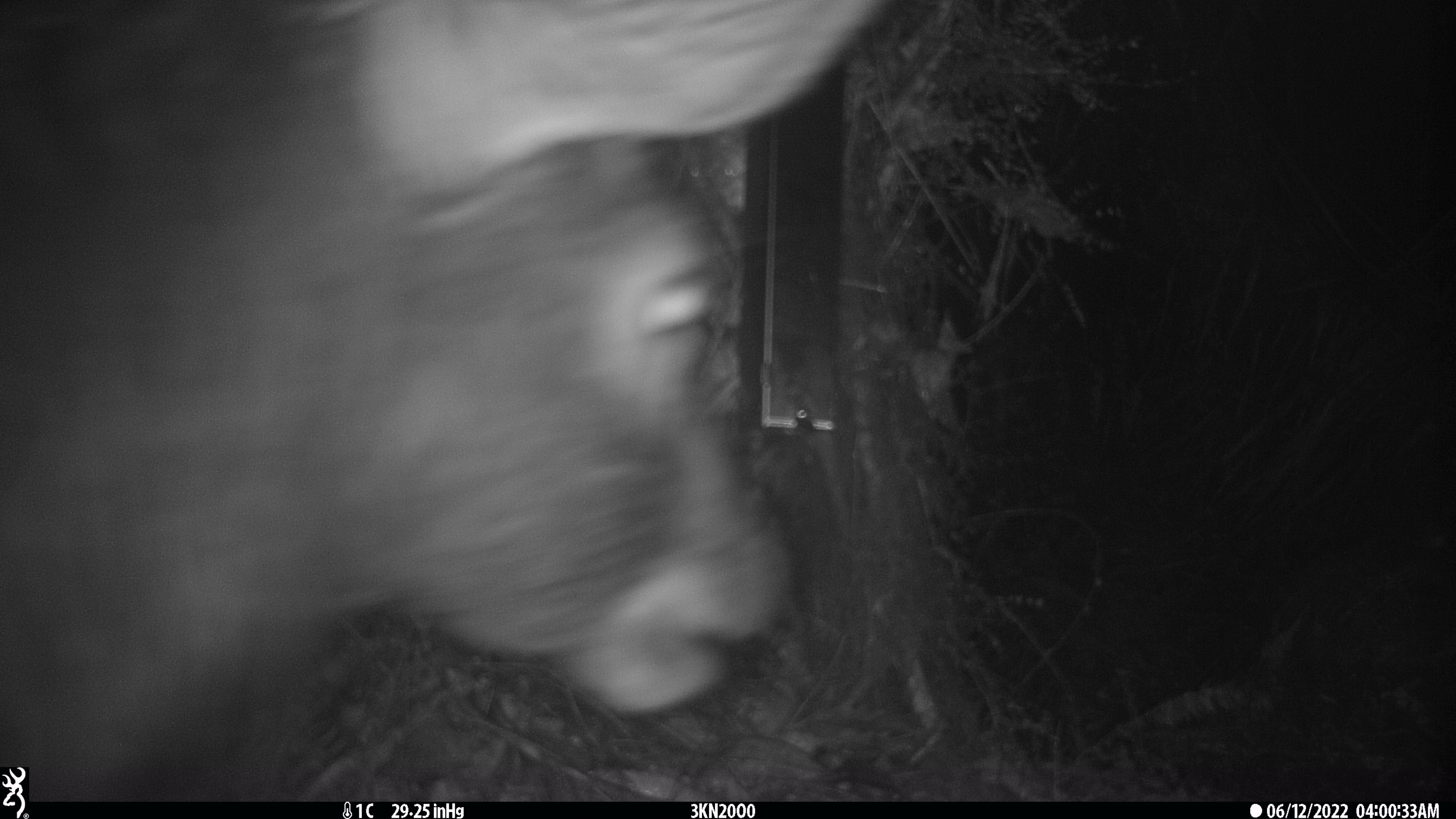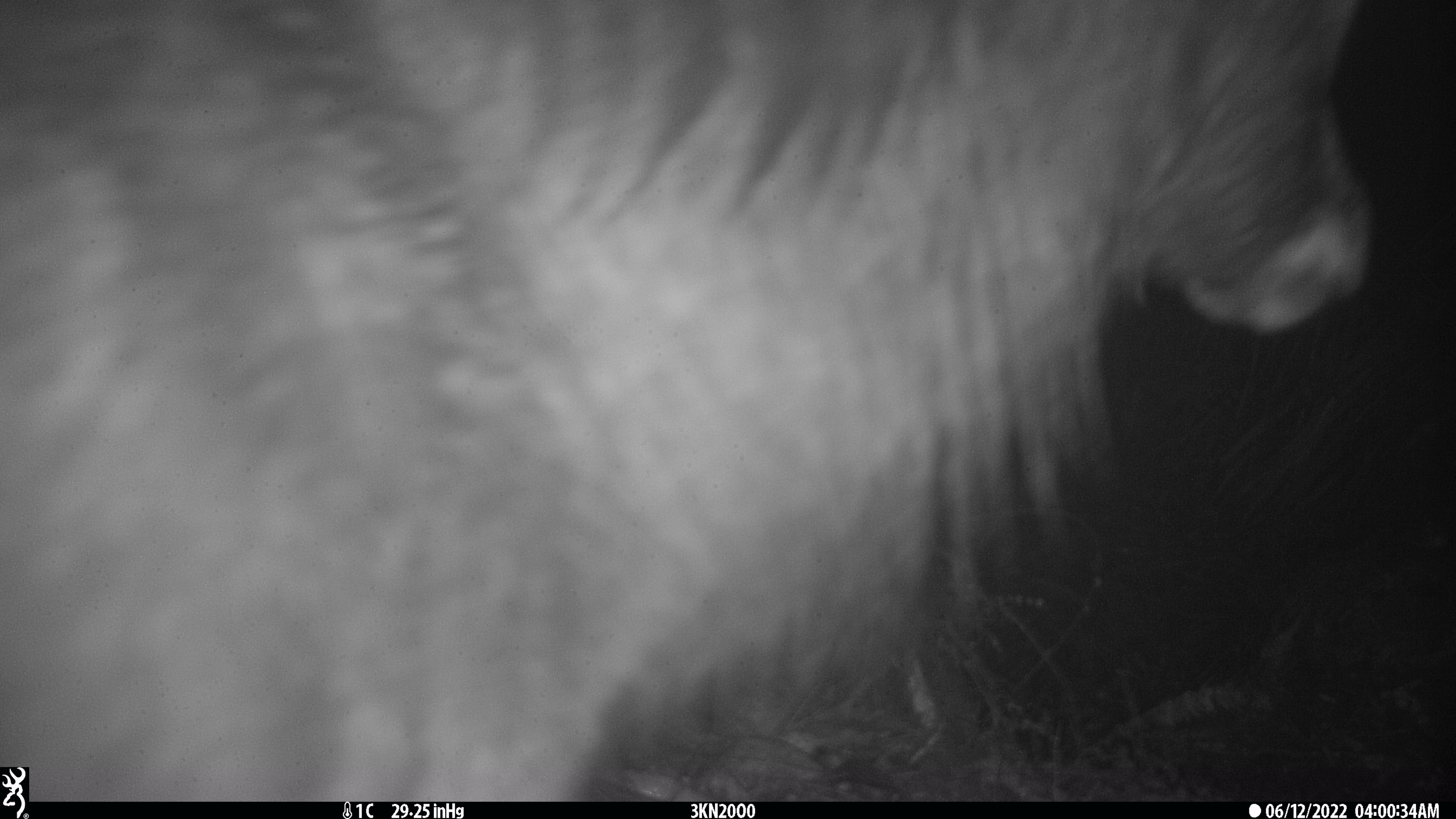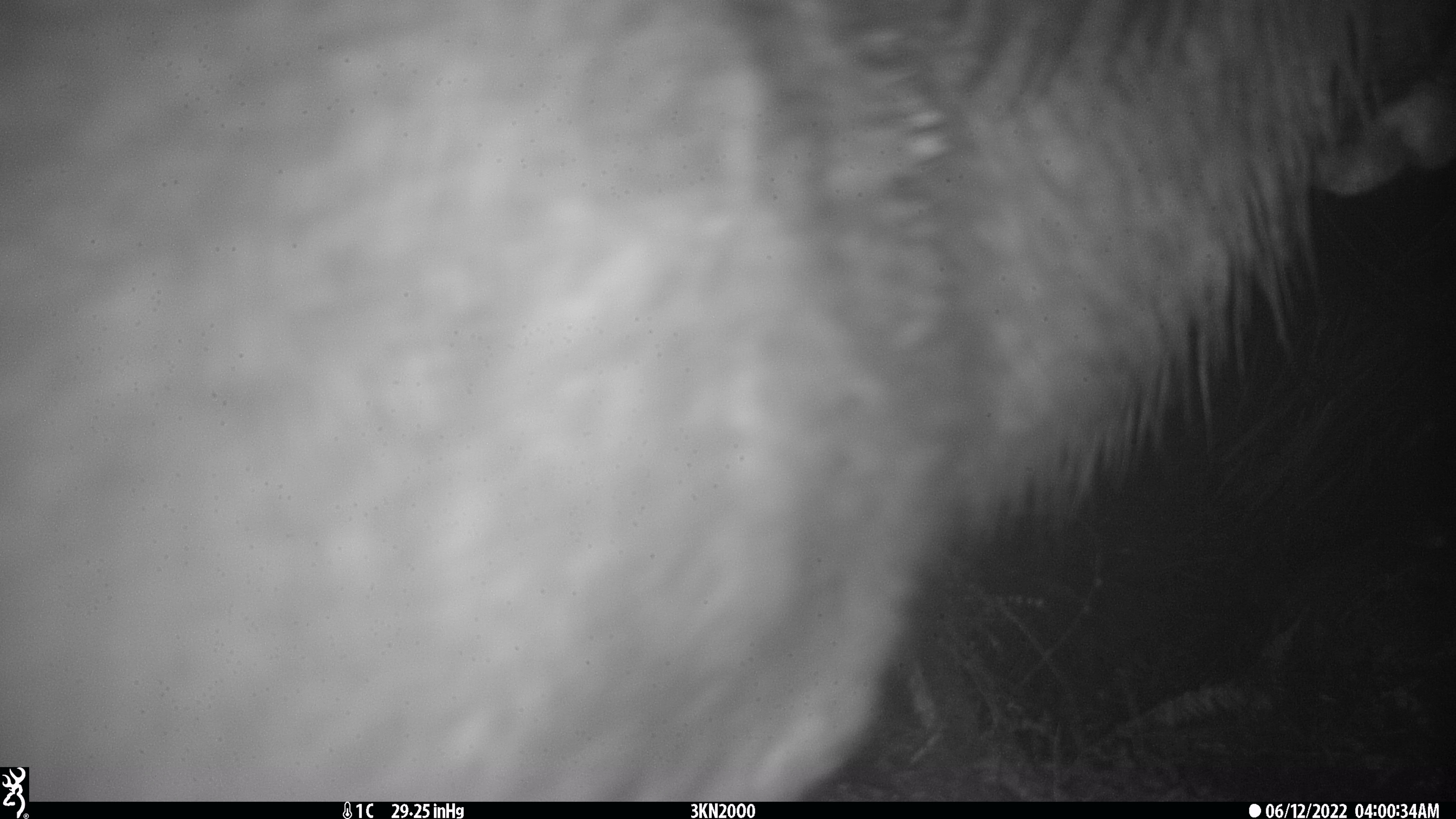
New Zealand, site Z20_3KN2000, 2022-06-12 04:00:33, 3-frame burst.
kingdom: Animalia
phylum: Chordata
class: Mammalia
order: Artiodactyla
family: Cervidae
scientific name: Cervidae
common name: deer